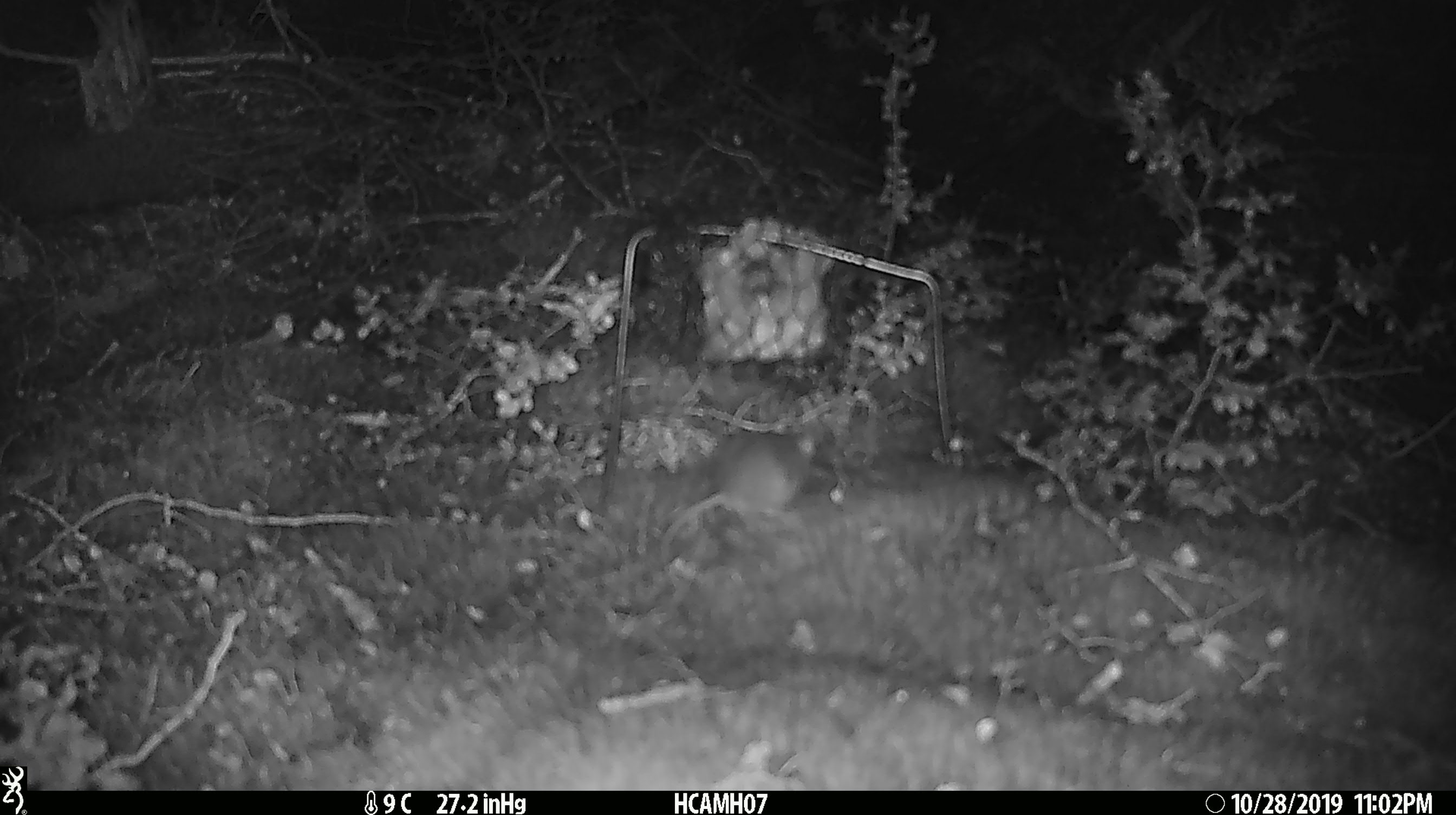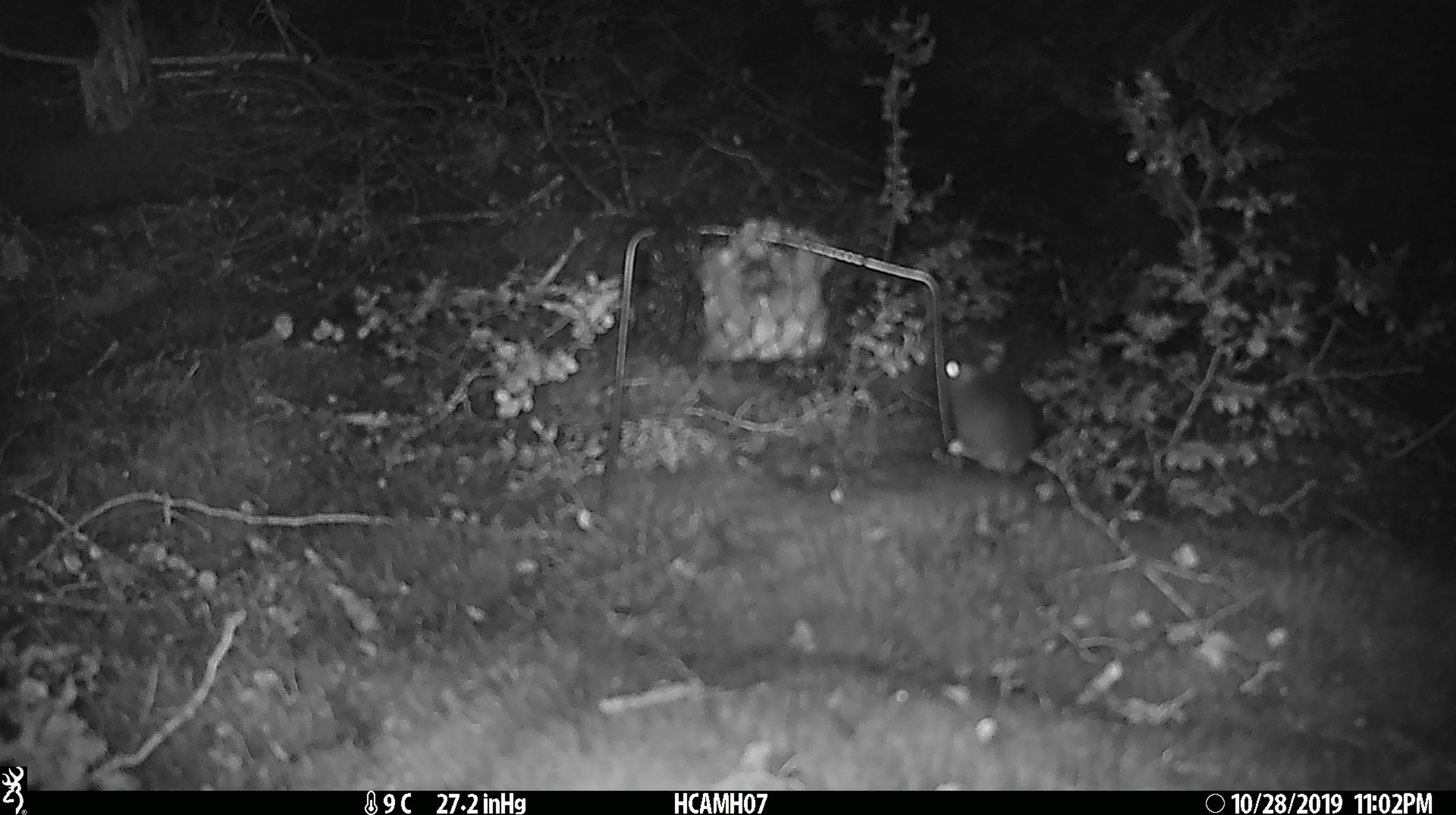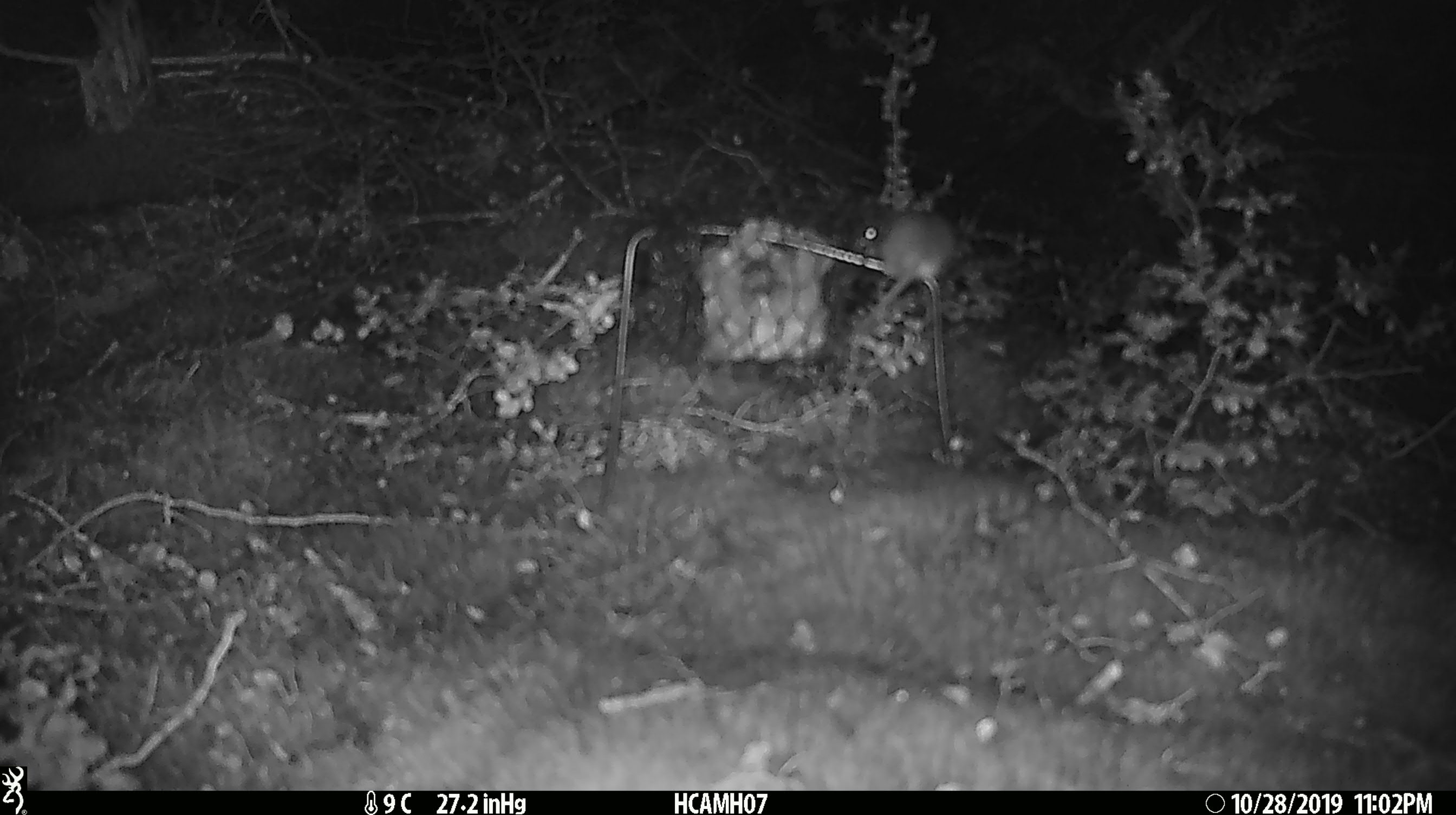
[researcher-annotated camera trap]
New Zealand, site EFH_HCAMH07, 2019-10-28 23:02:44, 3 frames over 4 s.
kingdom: Animalia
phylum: Chordata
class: Mammalia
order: Rodentia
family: Muridae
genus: Mus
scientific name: Mus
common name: mouse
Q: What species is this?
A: Mouse (Mus).